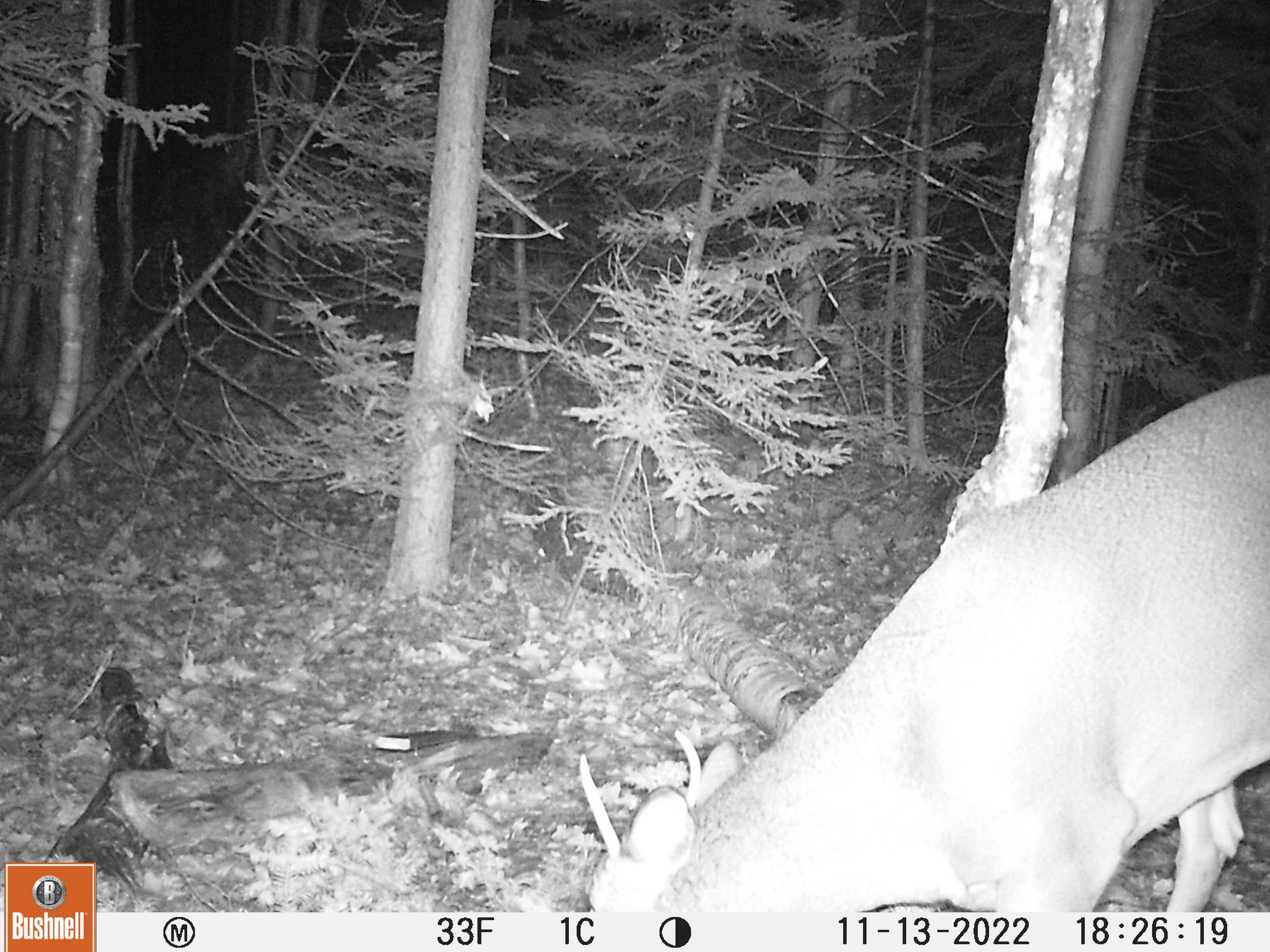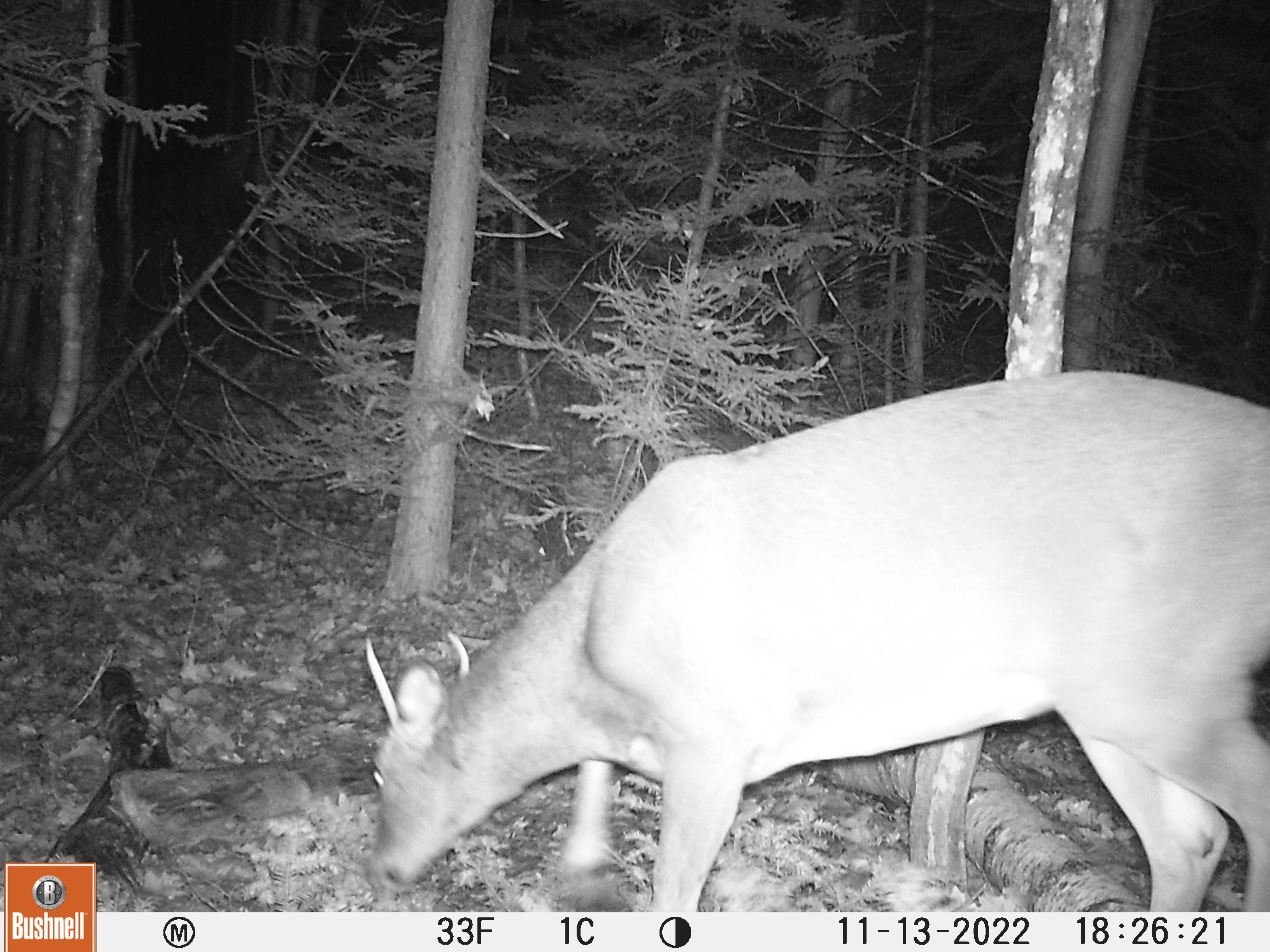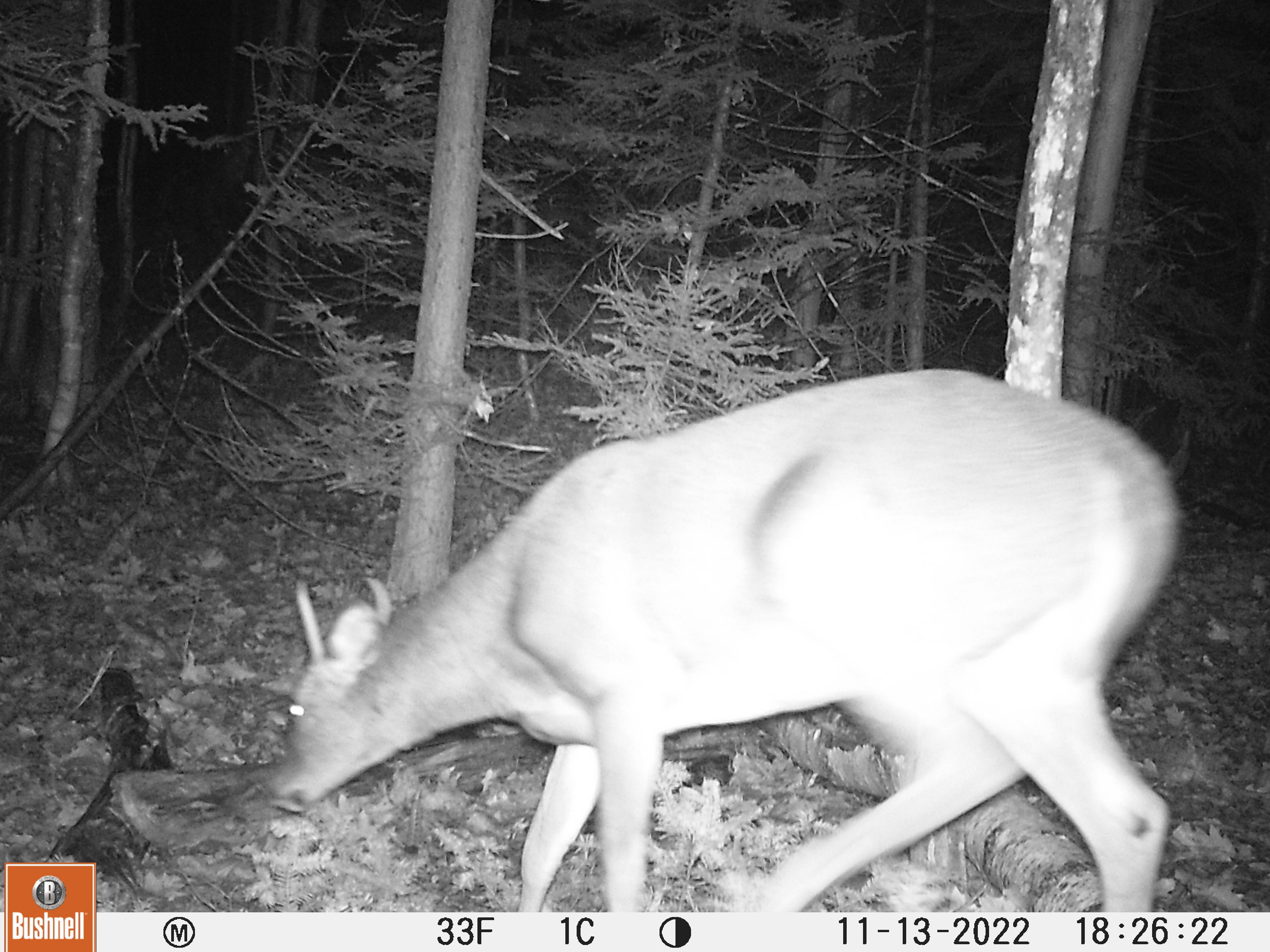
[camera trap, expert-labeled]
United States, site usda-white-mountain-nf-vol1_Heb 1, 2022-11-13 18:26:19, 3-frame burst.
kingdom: Animalia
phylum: Chordata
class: Mammalia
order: Artiodactyla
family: Cervidae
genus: Odocoileus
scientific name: Odocoileus virginianus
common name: white-tailed deer